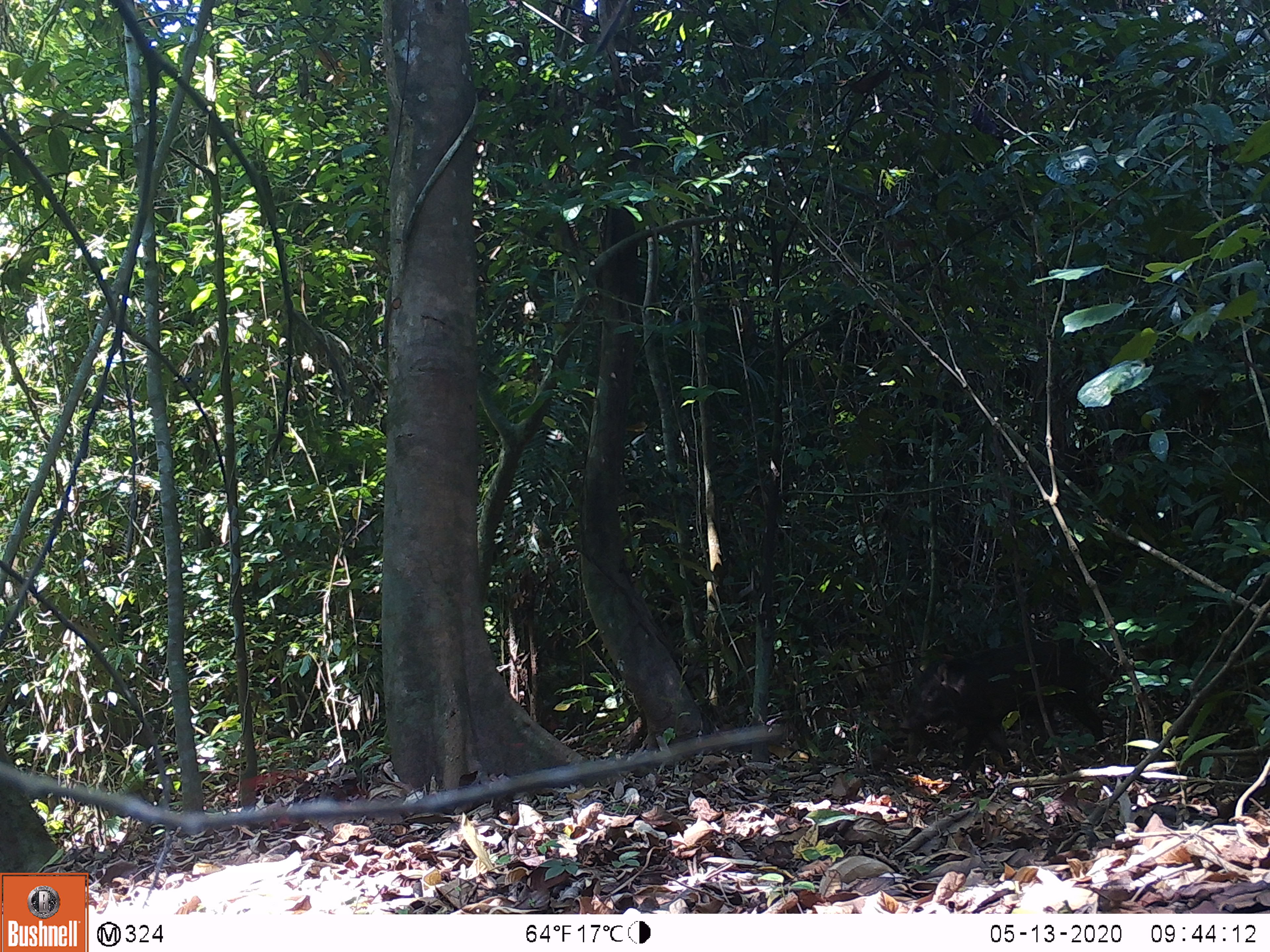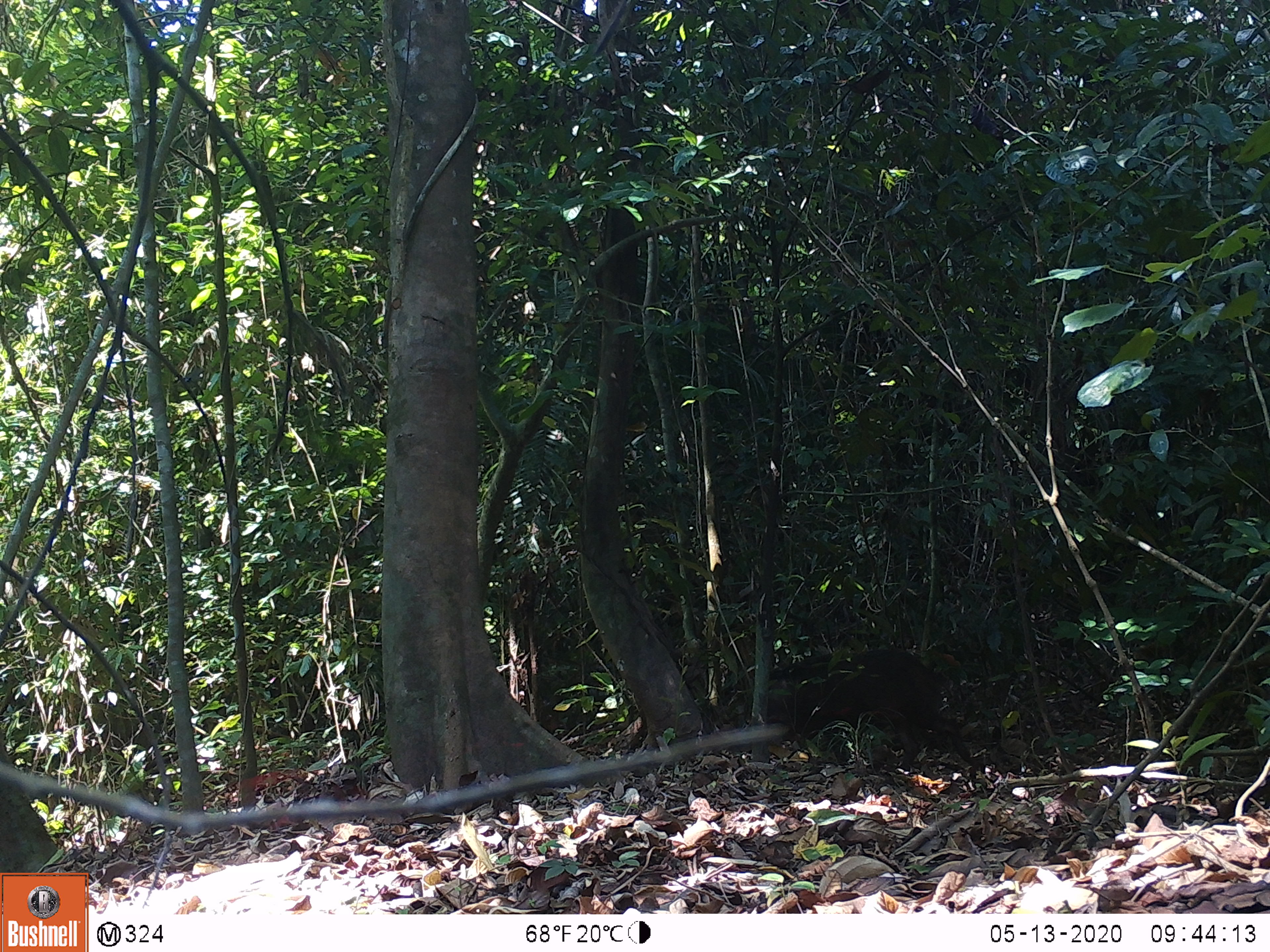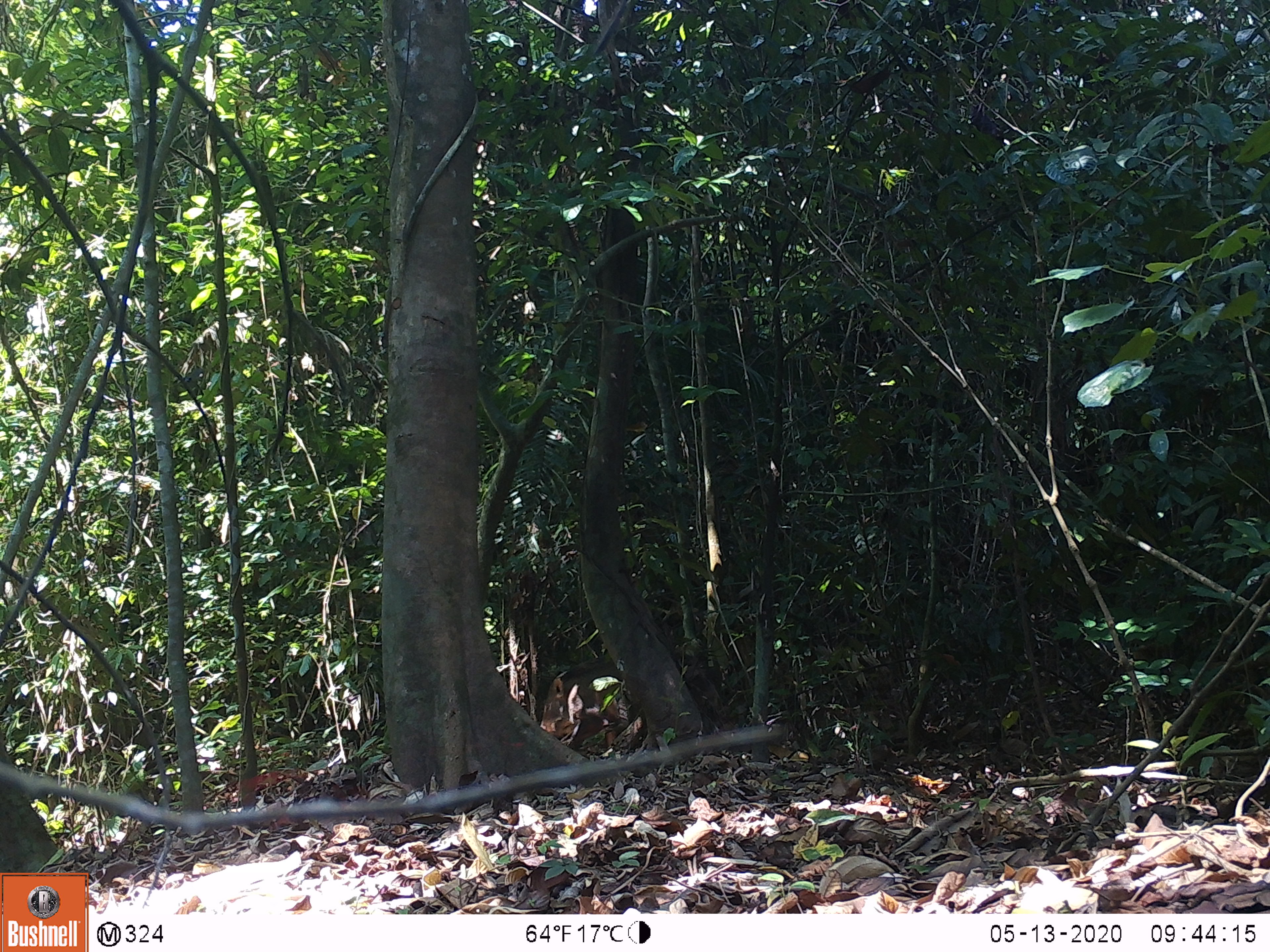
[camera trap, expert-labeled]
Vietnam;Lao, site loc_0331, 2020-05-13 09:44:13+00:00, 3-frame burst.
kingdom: Animalia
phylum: Chordata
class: Mammalia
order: Artiodactyla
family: Suidae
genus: Sus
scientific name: Sus scrofa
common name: eurasian wild pig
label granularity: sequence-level